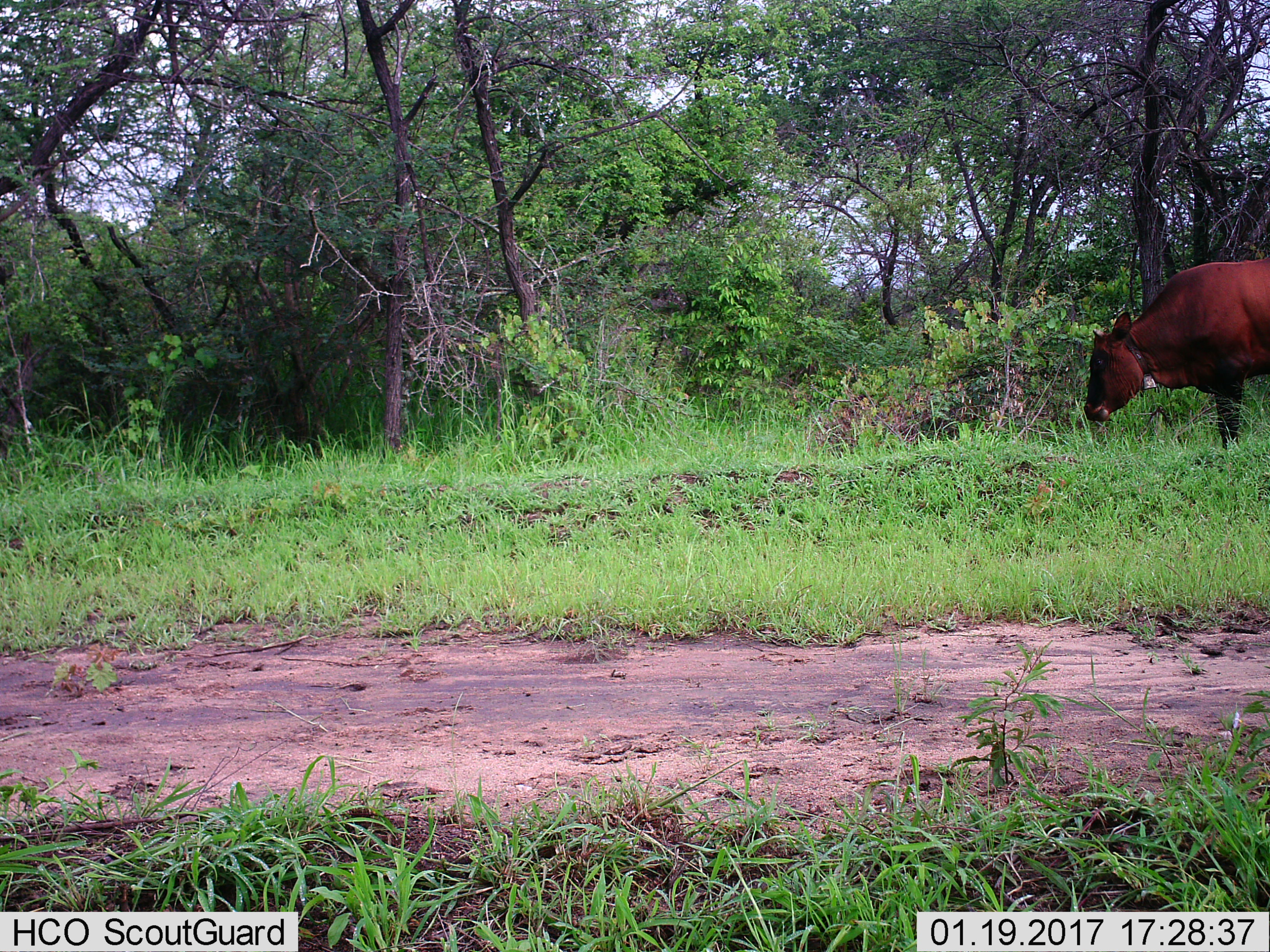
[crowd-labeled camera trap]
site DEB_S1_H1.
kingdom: Animalia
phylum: Chordata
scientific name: Vertebrata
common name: domestic animal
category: domesticanimal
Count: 1.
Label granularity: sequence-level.